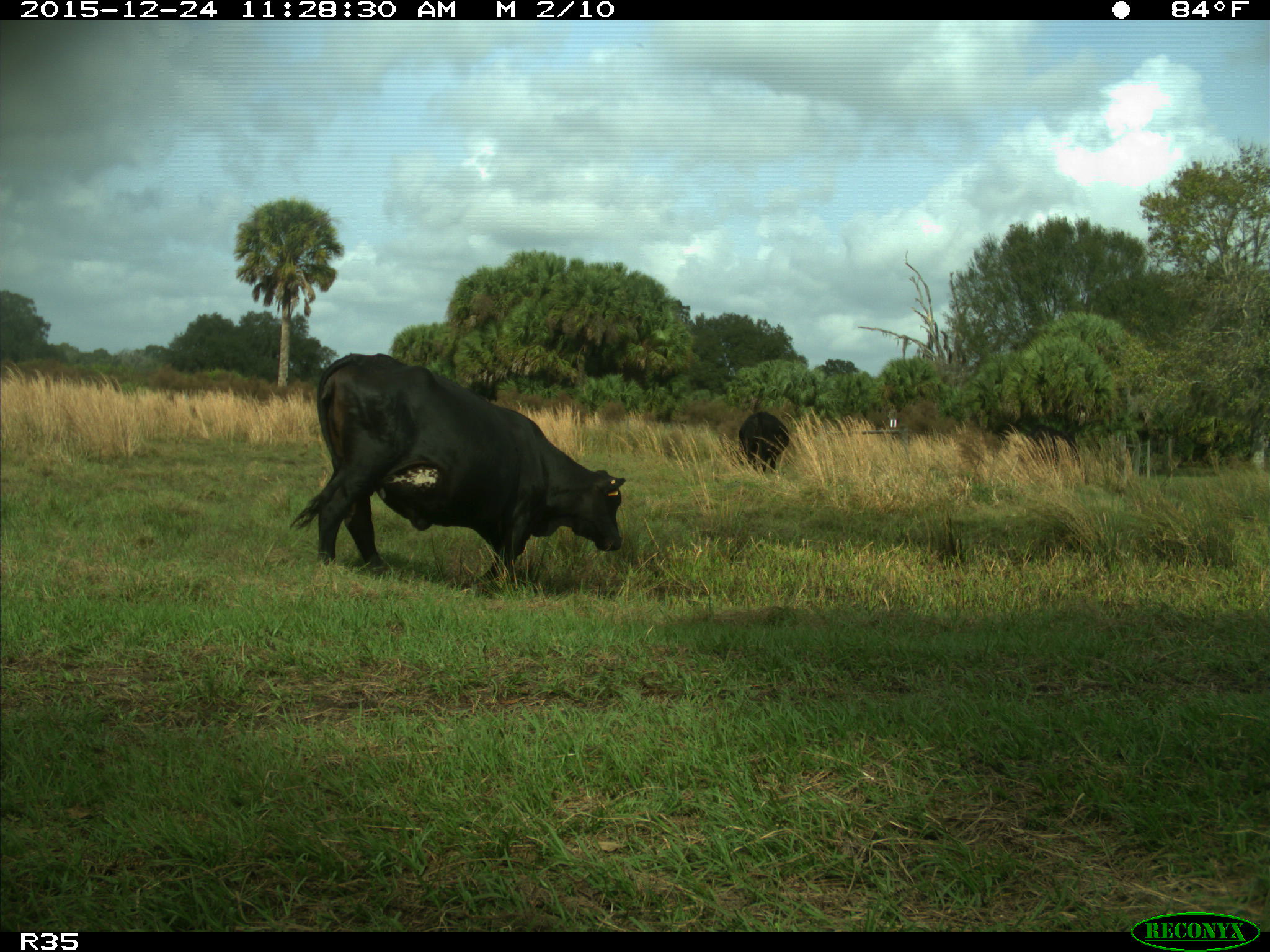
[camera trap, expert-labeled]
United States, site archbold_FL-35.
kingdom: Animalia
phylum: Chordata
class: Mammalia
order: Artiodactyla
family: Bovidae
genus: Bos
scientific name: Bos taurus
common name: domestic cow